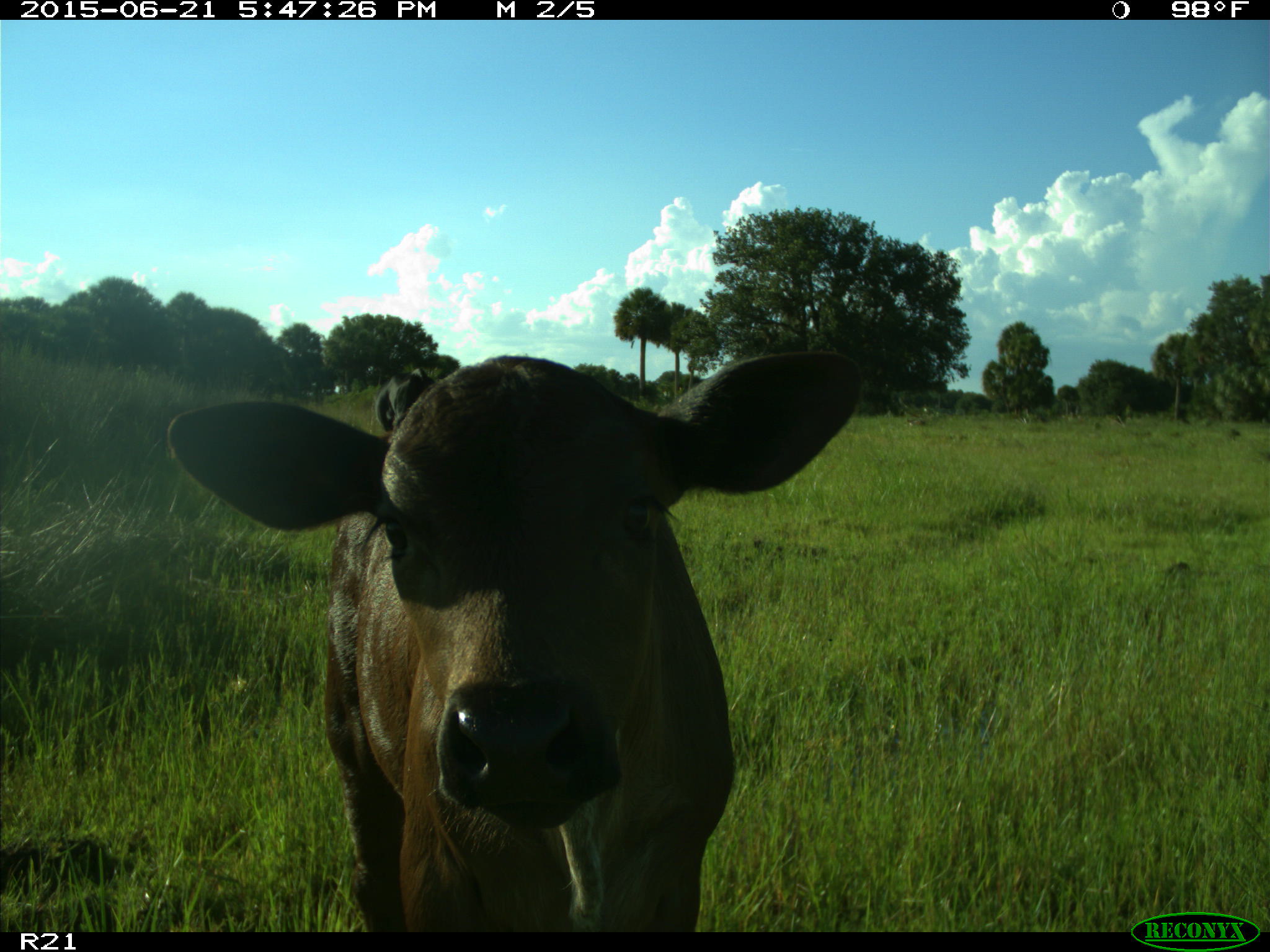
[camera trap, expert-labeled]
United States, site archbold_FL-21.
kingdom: Animalia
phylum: Chordata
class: Mammalia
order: Artiodactyla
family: Bovidae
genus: Bos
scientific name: Bos taurus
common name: domestic cow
Bos taurus (domestic cow).